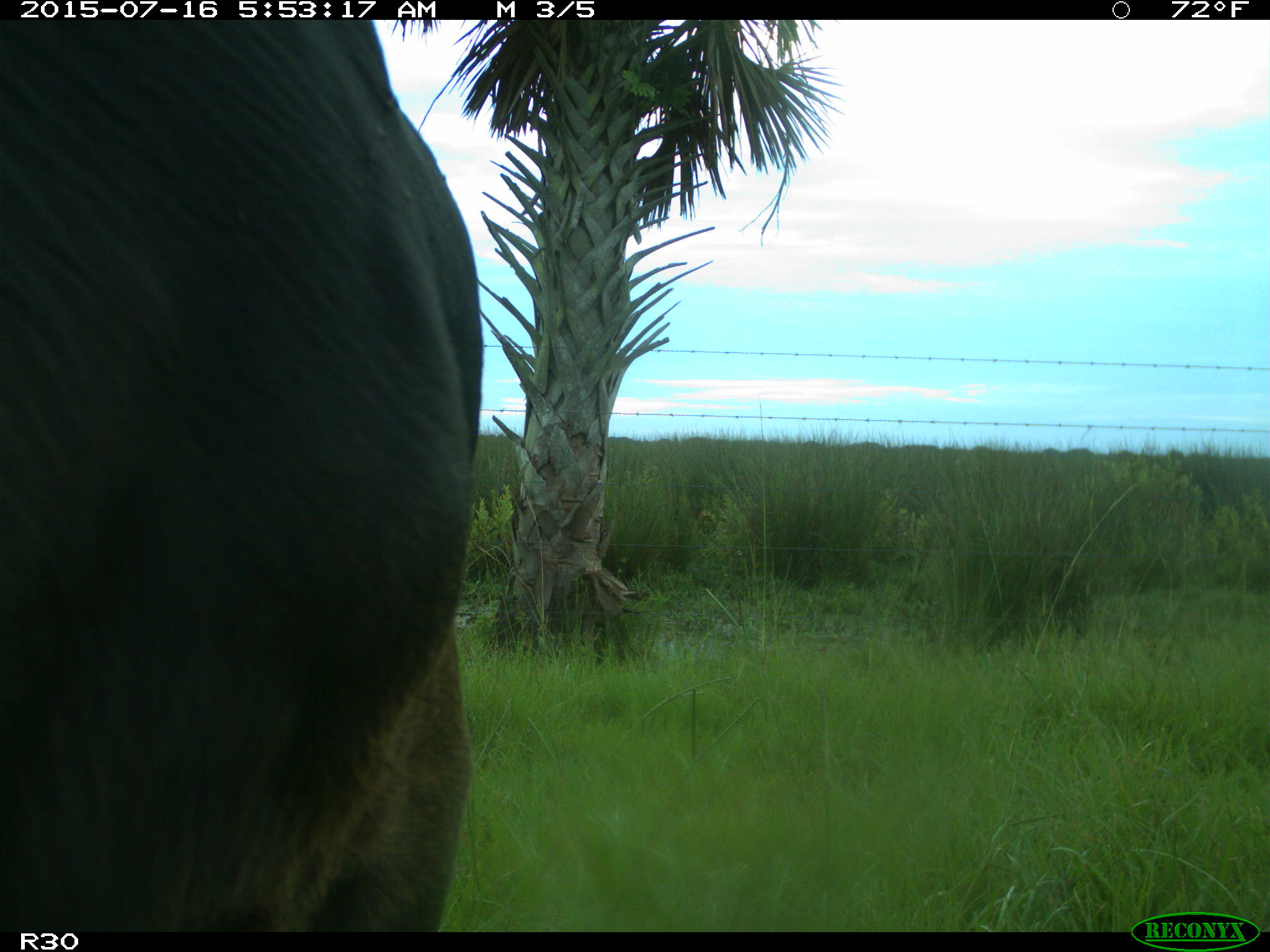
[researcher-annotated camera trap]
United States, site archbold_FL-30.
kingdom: Animalia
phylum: Chordata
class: Mammalia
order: Artiodactyla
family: Bovidae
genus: Bos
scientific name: Bos taurus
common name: domestic cow